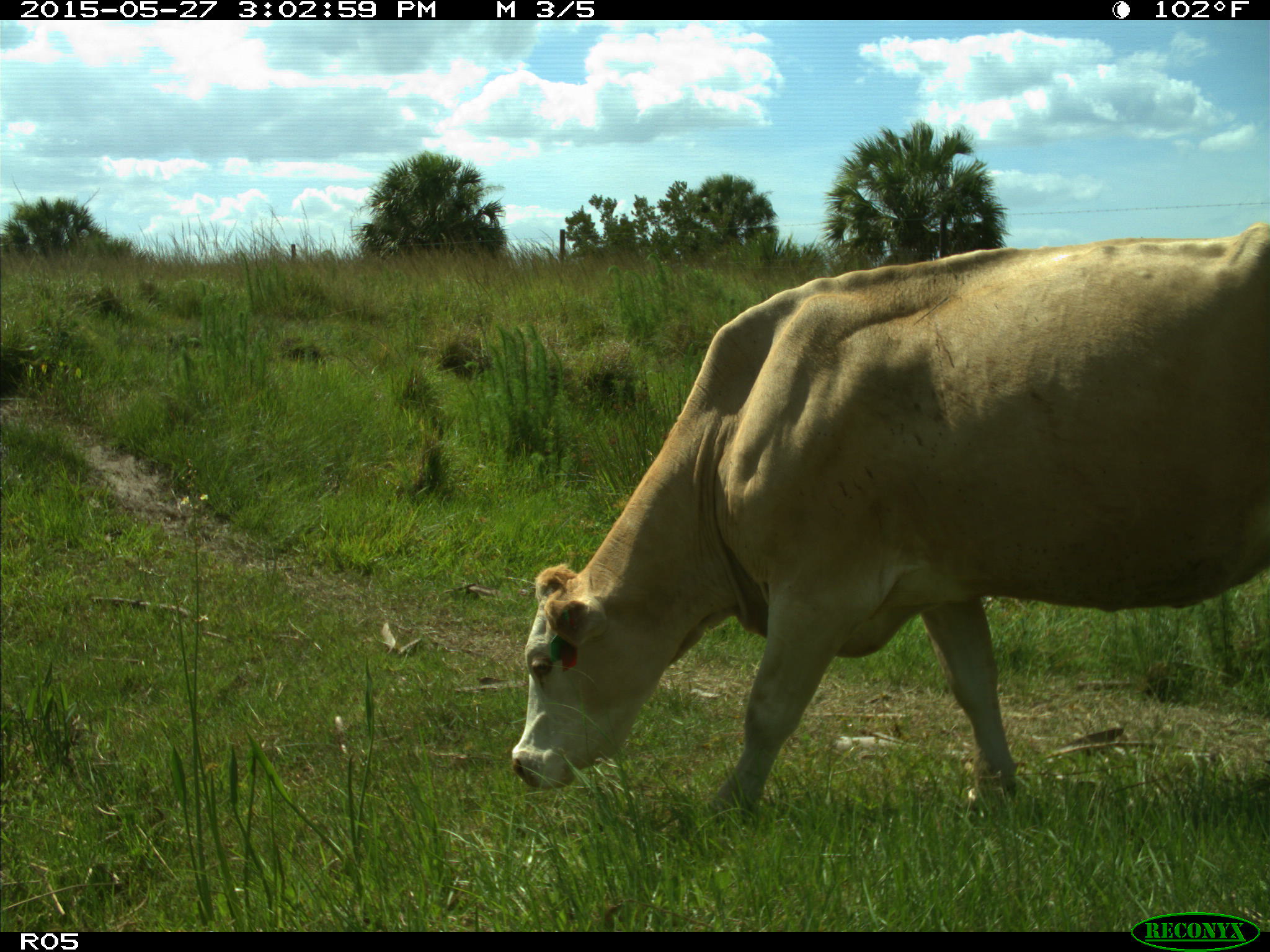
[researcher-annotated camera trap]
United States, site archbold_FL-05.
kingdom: Animalia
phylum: Chordata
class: Mammalia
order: Artiodactyla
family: Bovidae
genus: Bos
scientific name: Bos taurus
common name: domestic cow